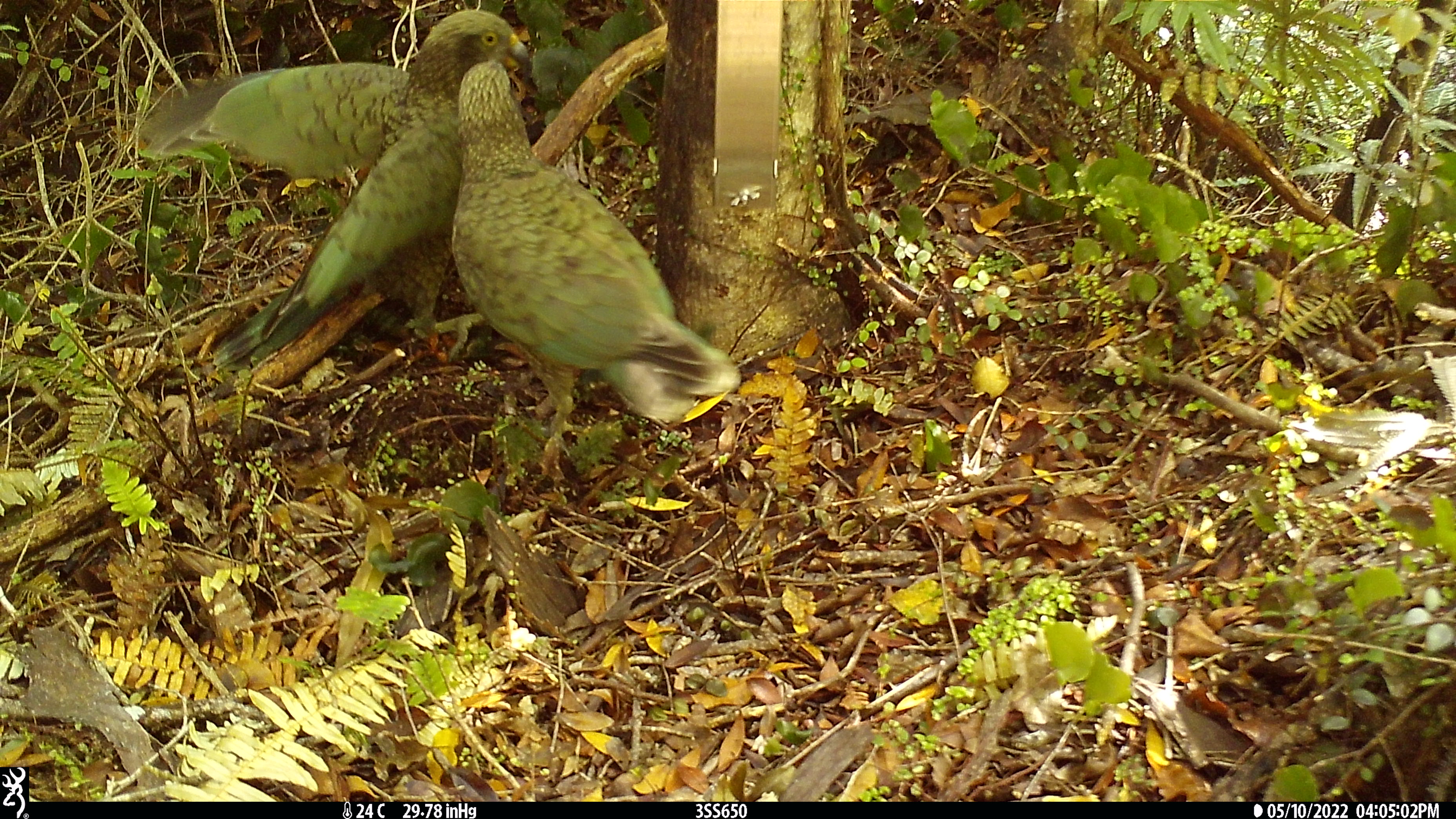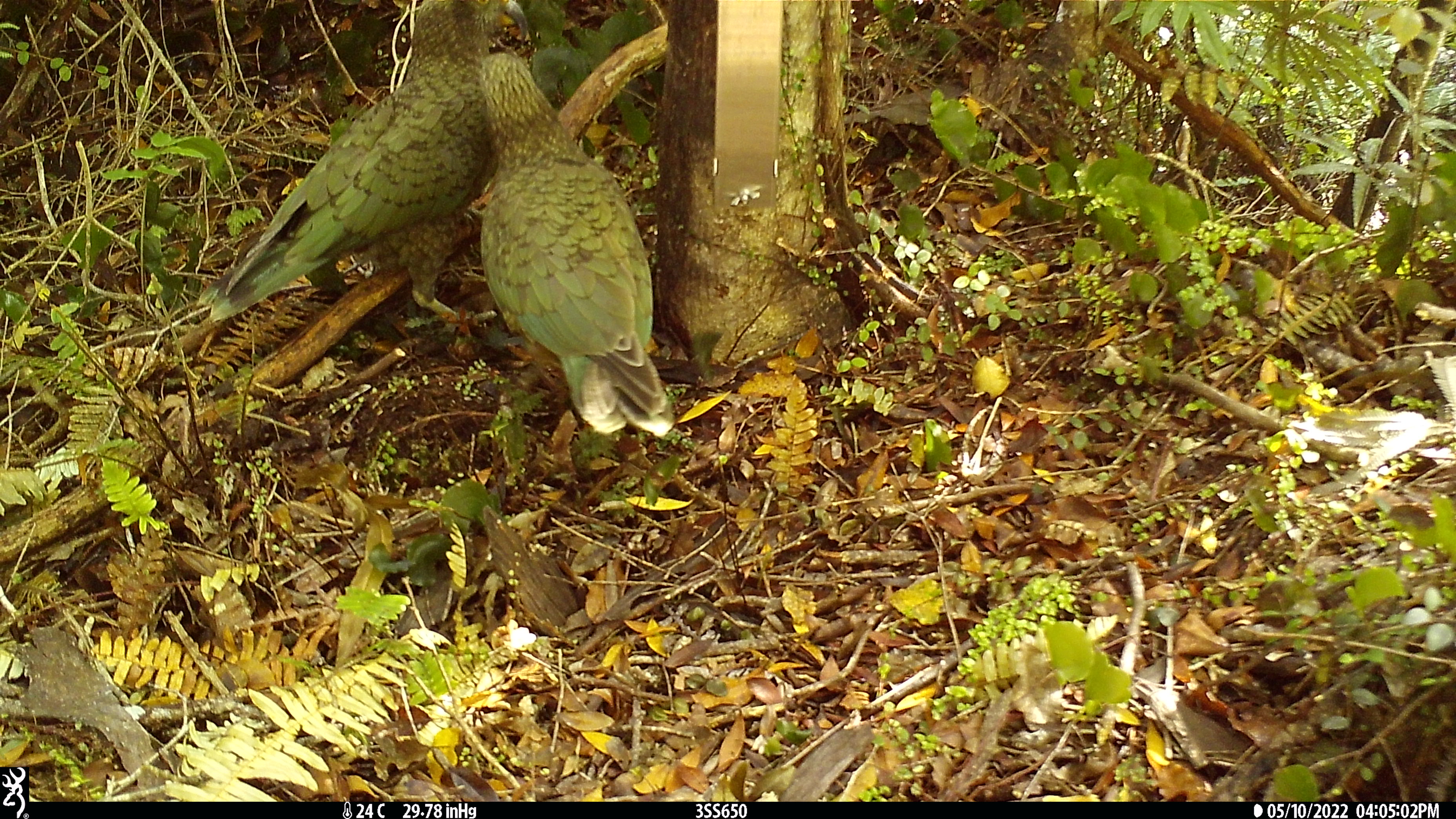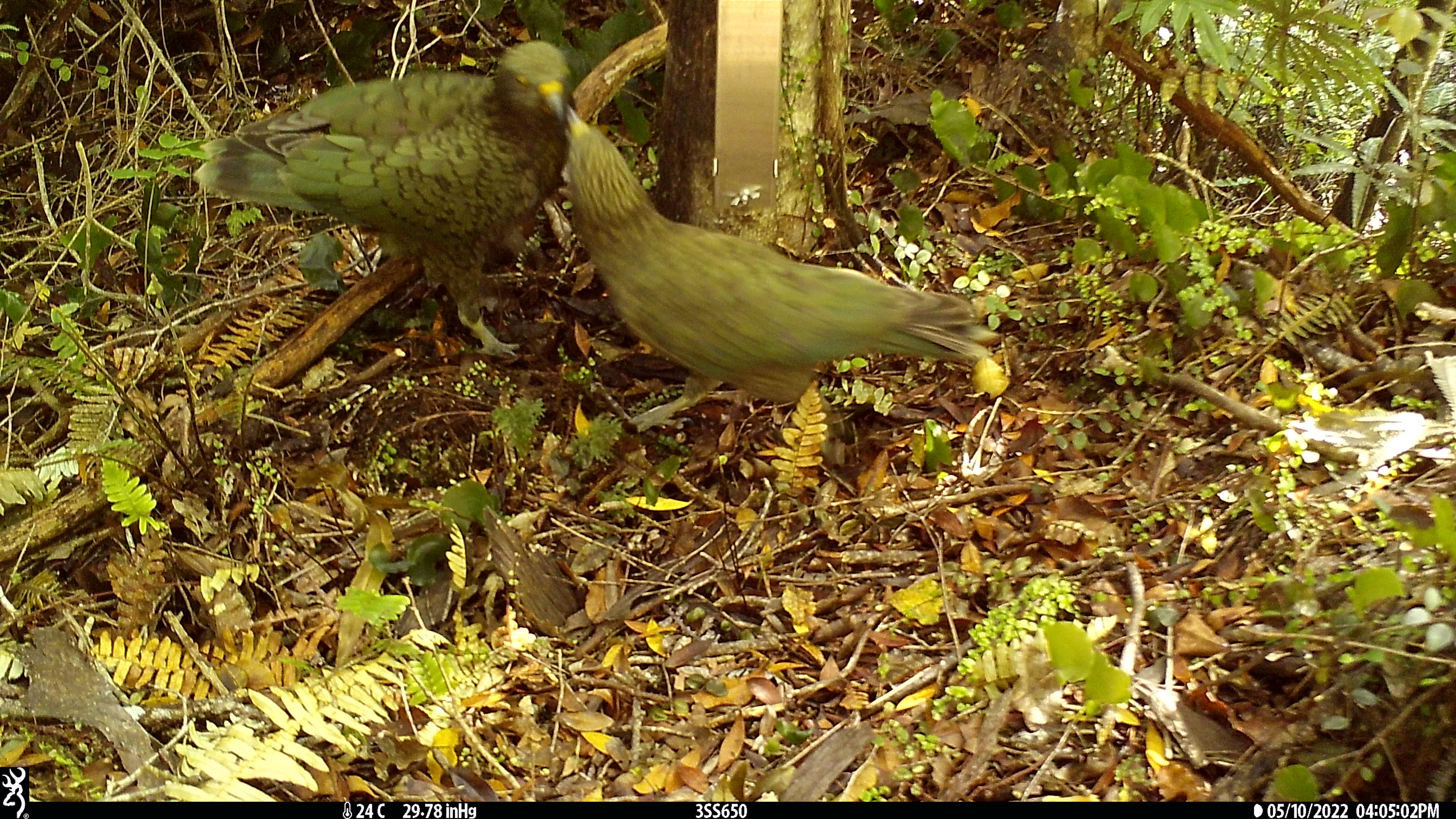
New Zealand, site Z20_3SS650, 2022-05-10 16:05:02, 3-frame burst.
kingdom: Animalia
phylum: Chordata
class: Aves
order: Psittaciformes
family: Strigopidae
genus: Nestor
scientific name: Nestor notabilis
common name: kea